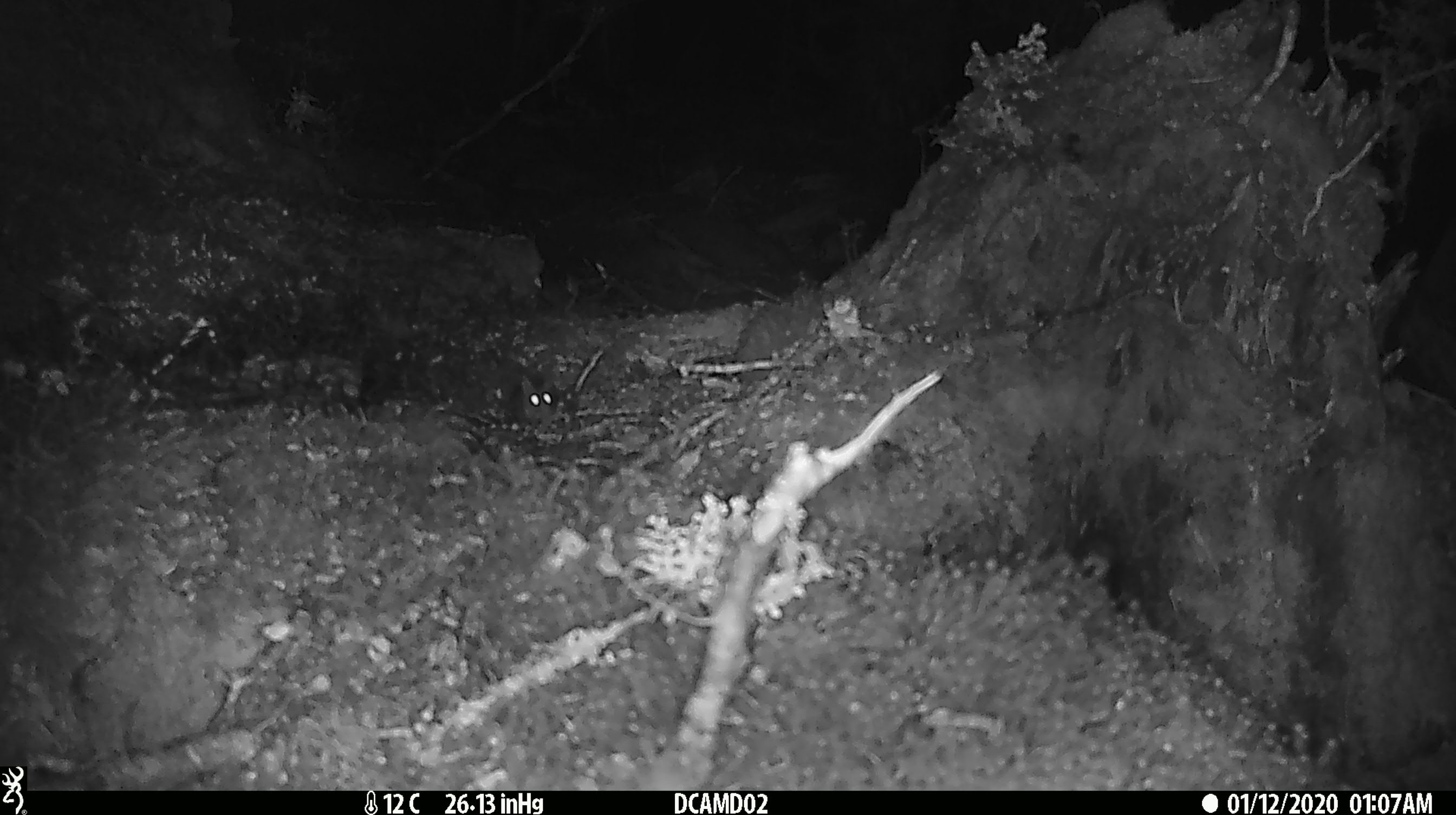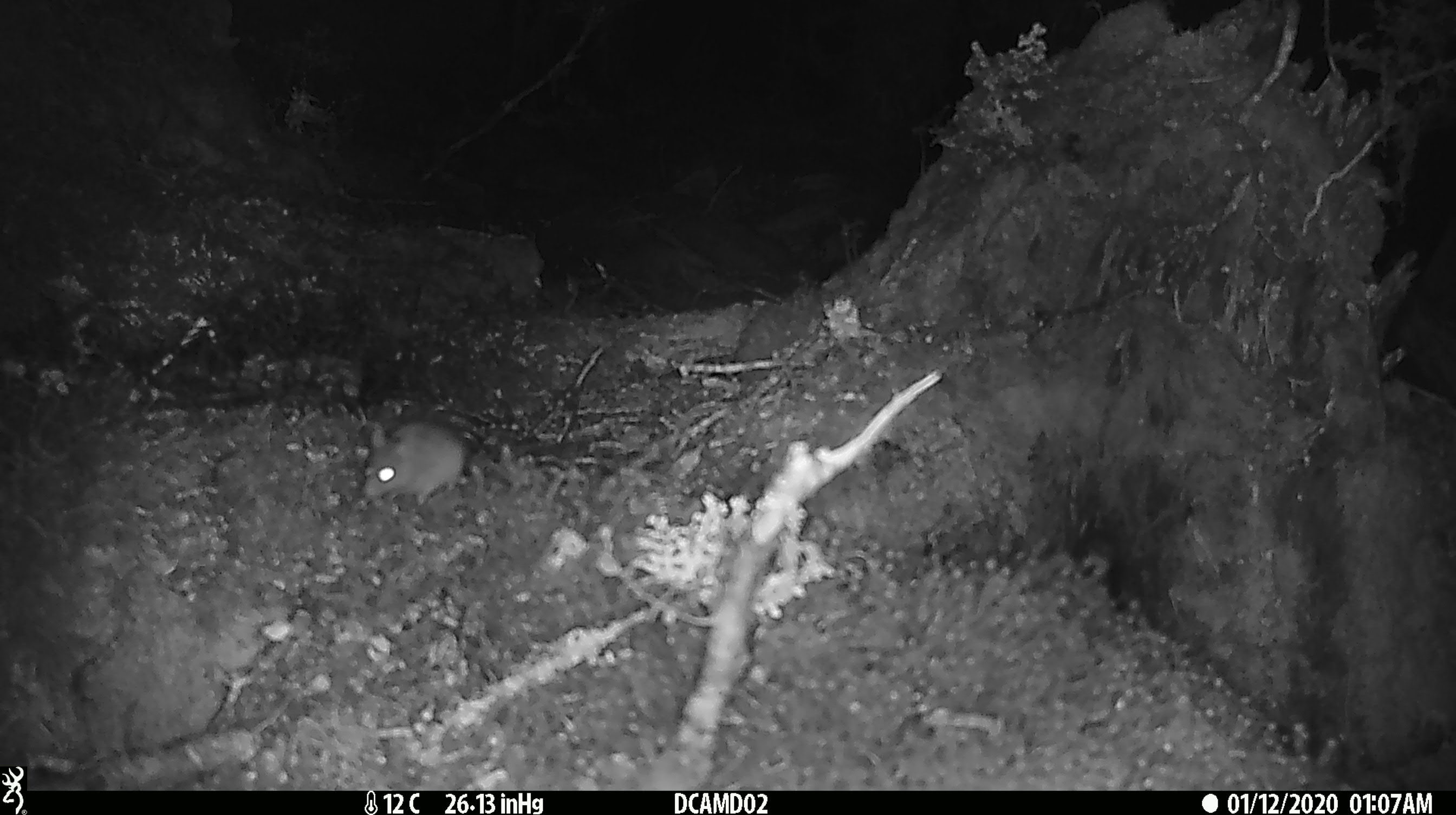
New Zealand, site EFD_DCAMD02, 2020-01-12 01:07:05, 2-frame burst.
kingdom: Animalia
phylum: Chordata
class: Mammalia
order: Rodentia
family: Muridae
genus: Mus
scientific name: Mus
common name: mouse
Mouse (Mus).